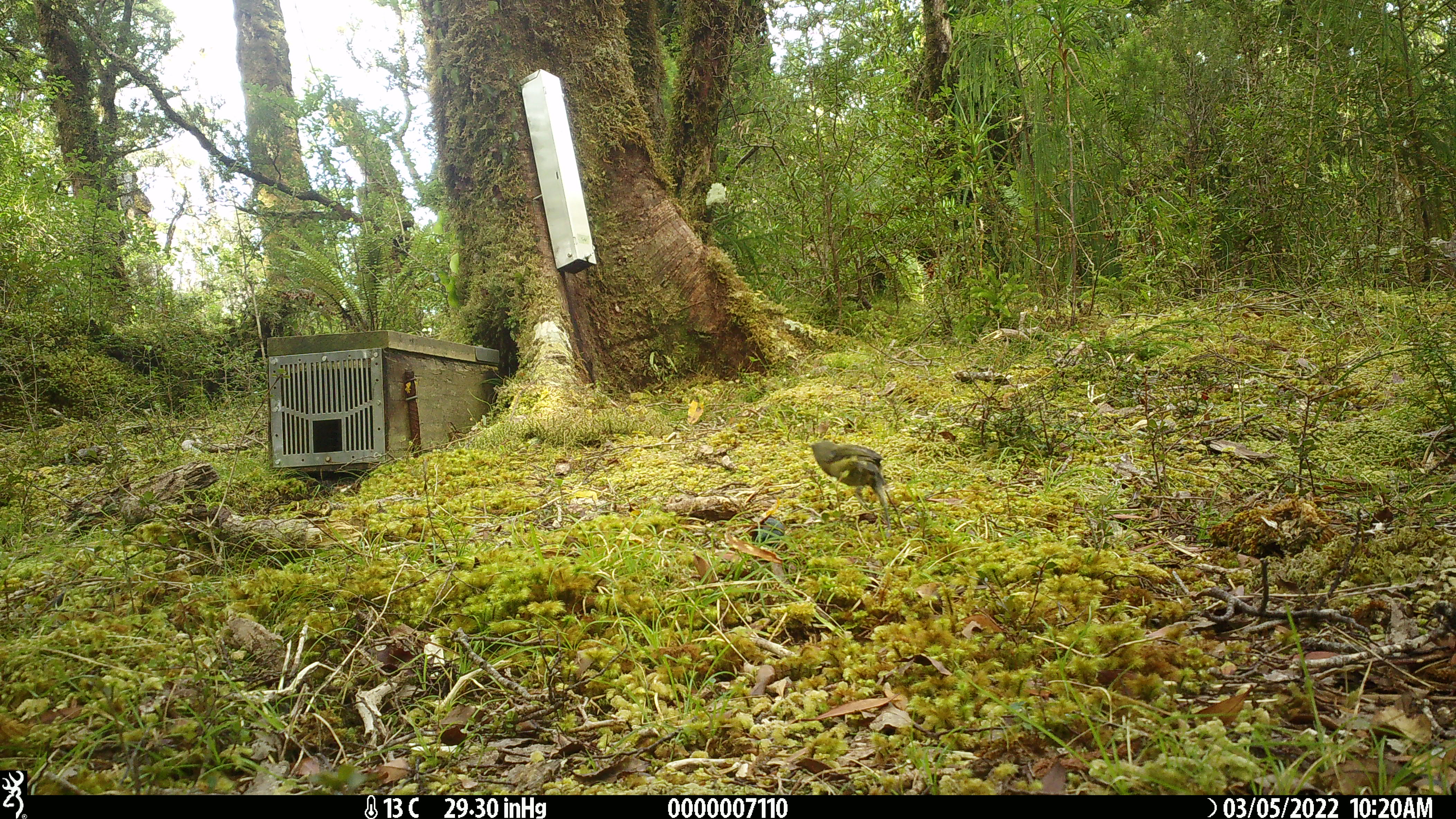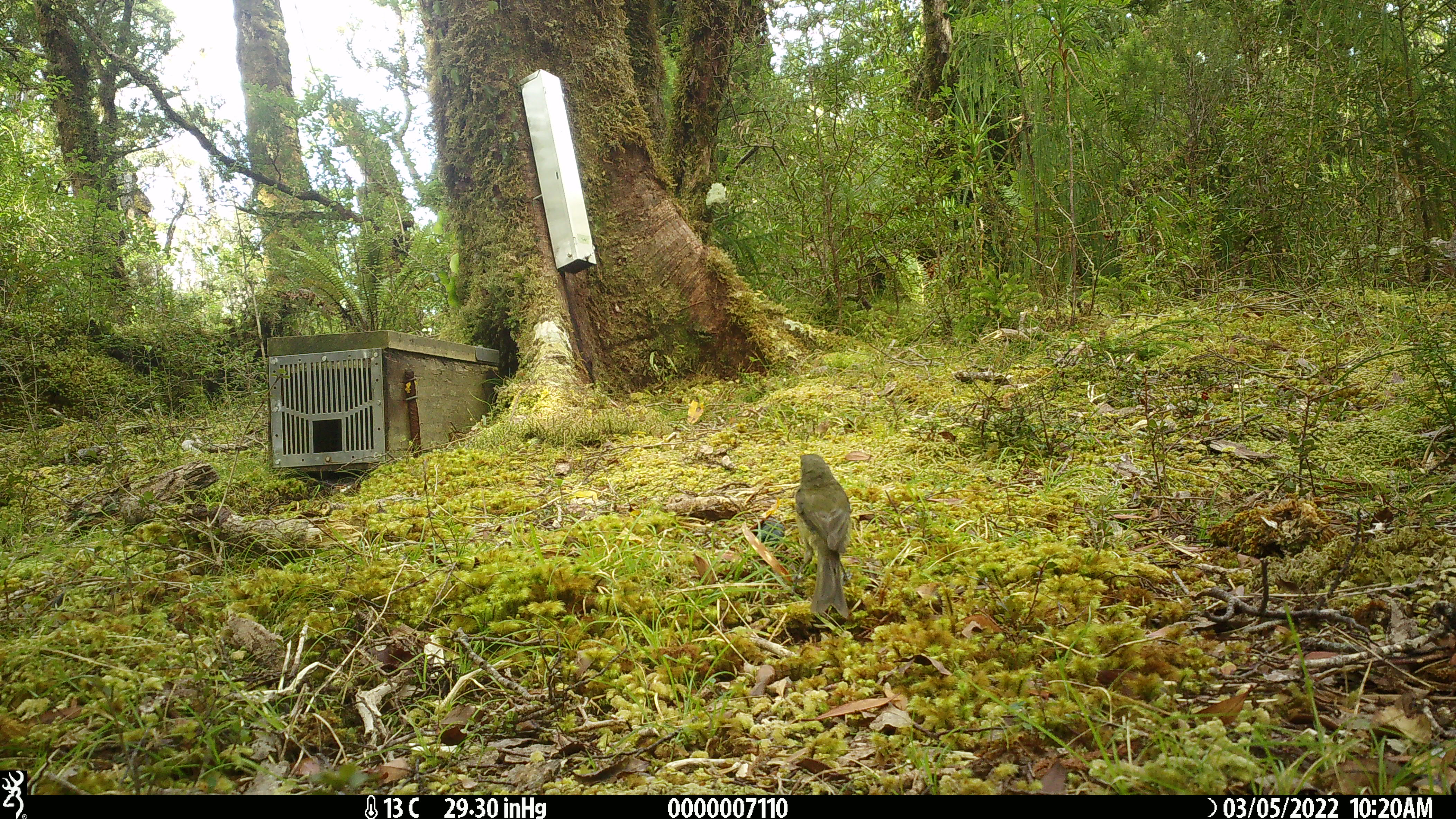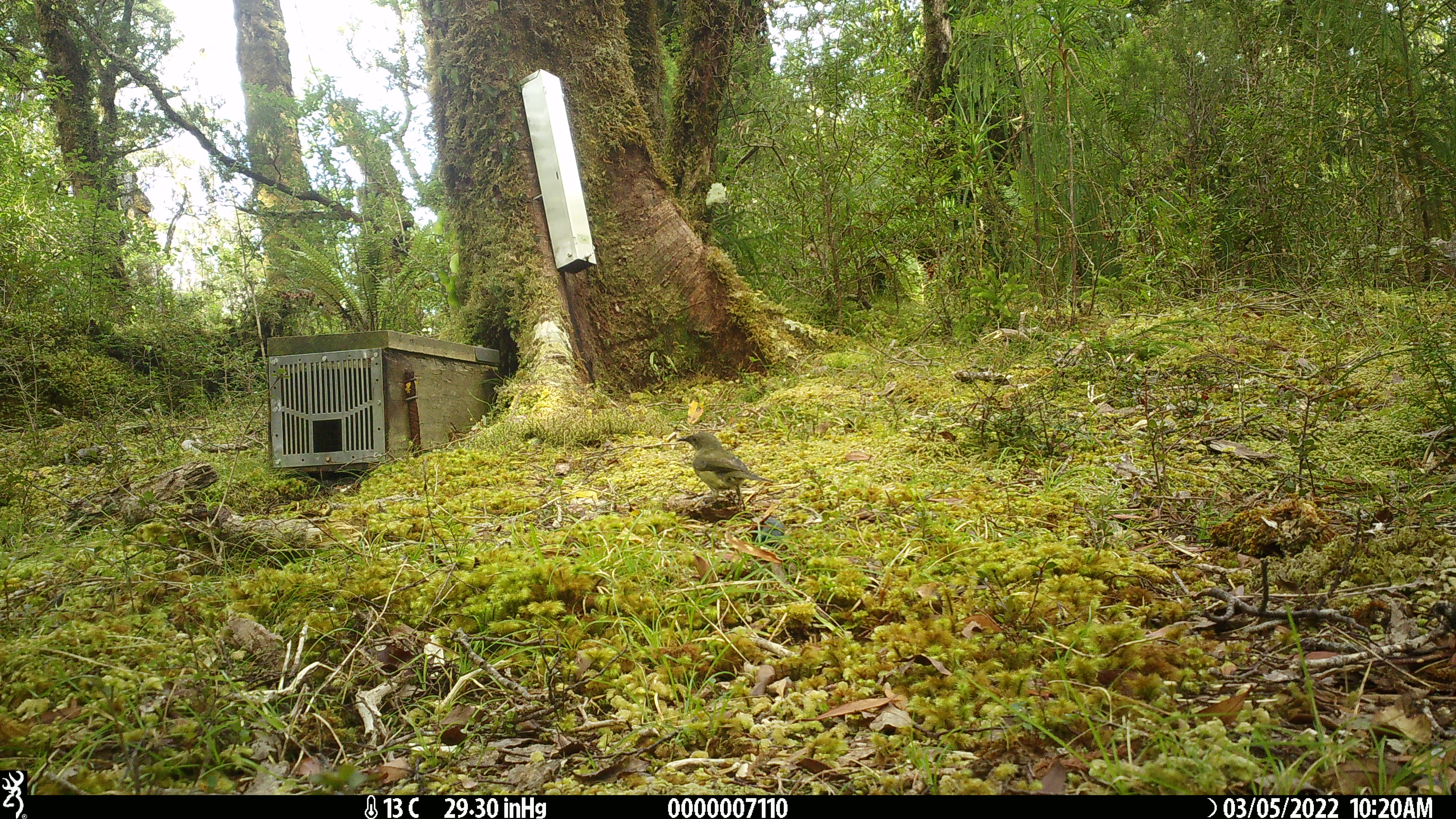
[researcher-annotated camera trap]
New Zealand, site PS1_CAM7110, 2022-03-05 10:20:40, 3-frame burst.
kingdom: Animalia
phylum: Chordata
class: Aves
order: Passeriformes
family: Meliphagidae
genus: Anthornis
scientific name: Anthornis melanura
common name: new zealand bellbird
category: bellbird